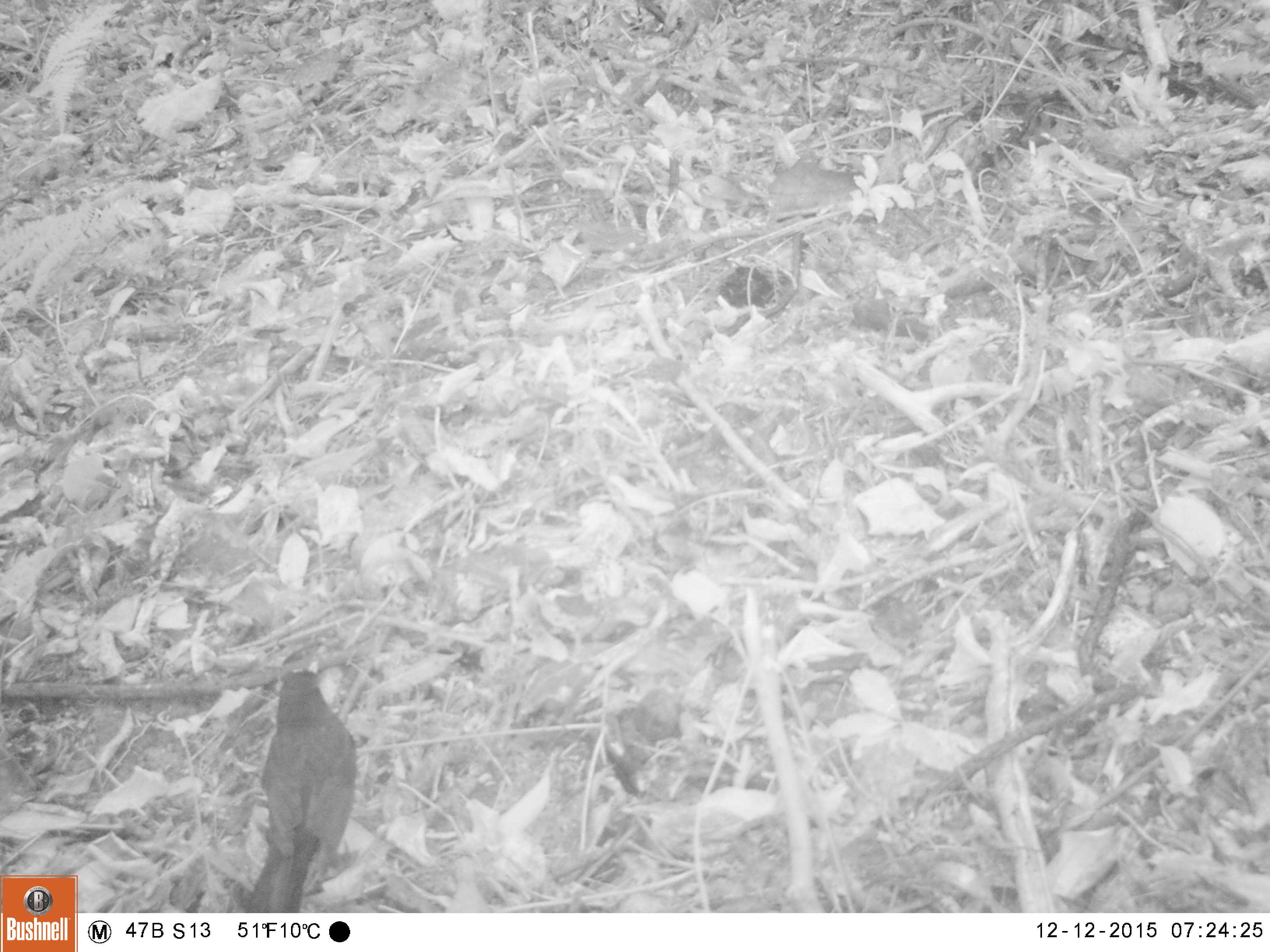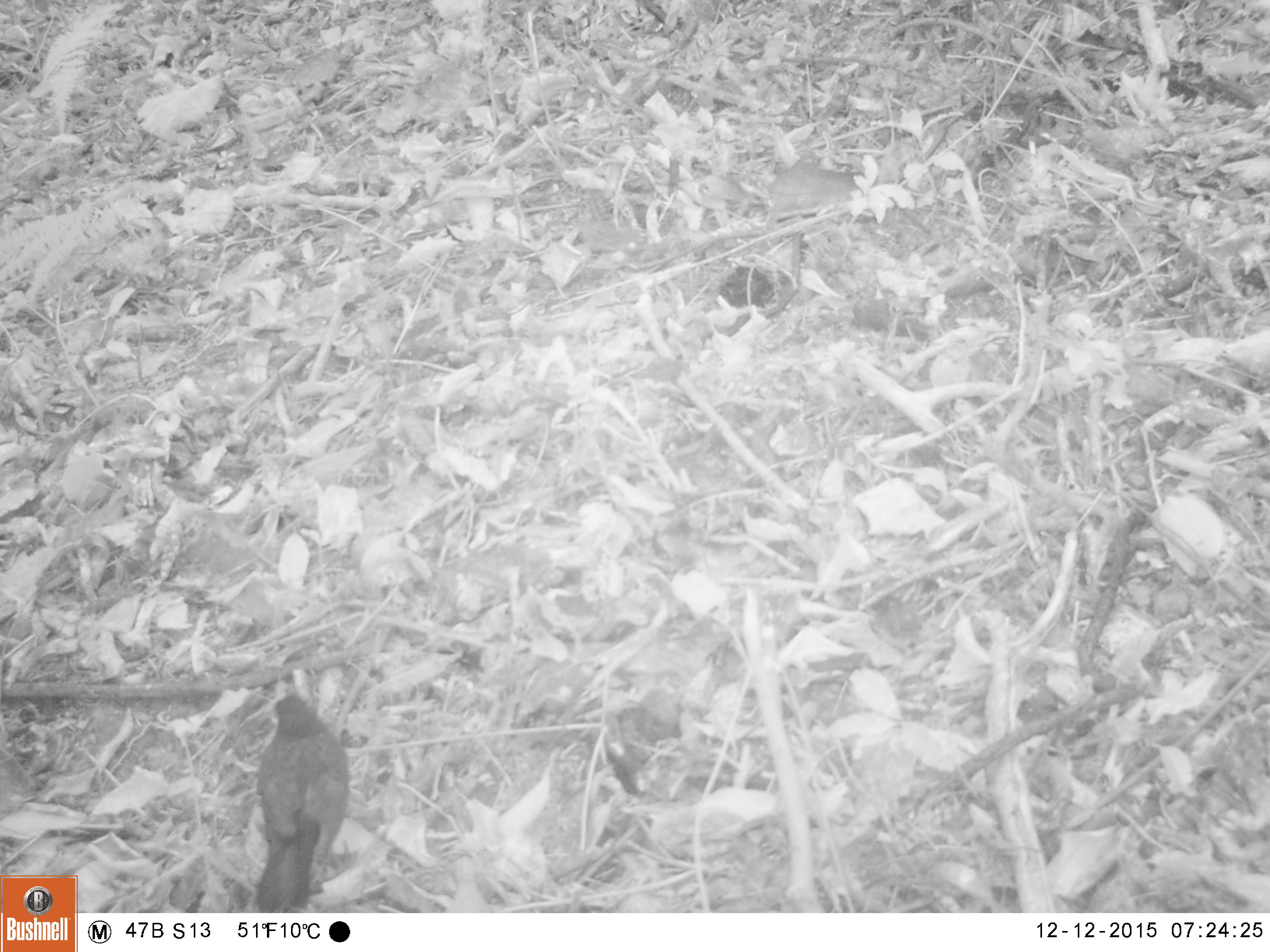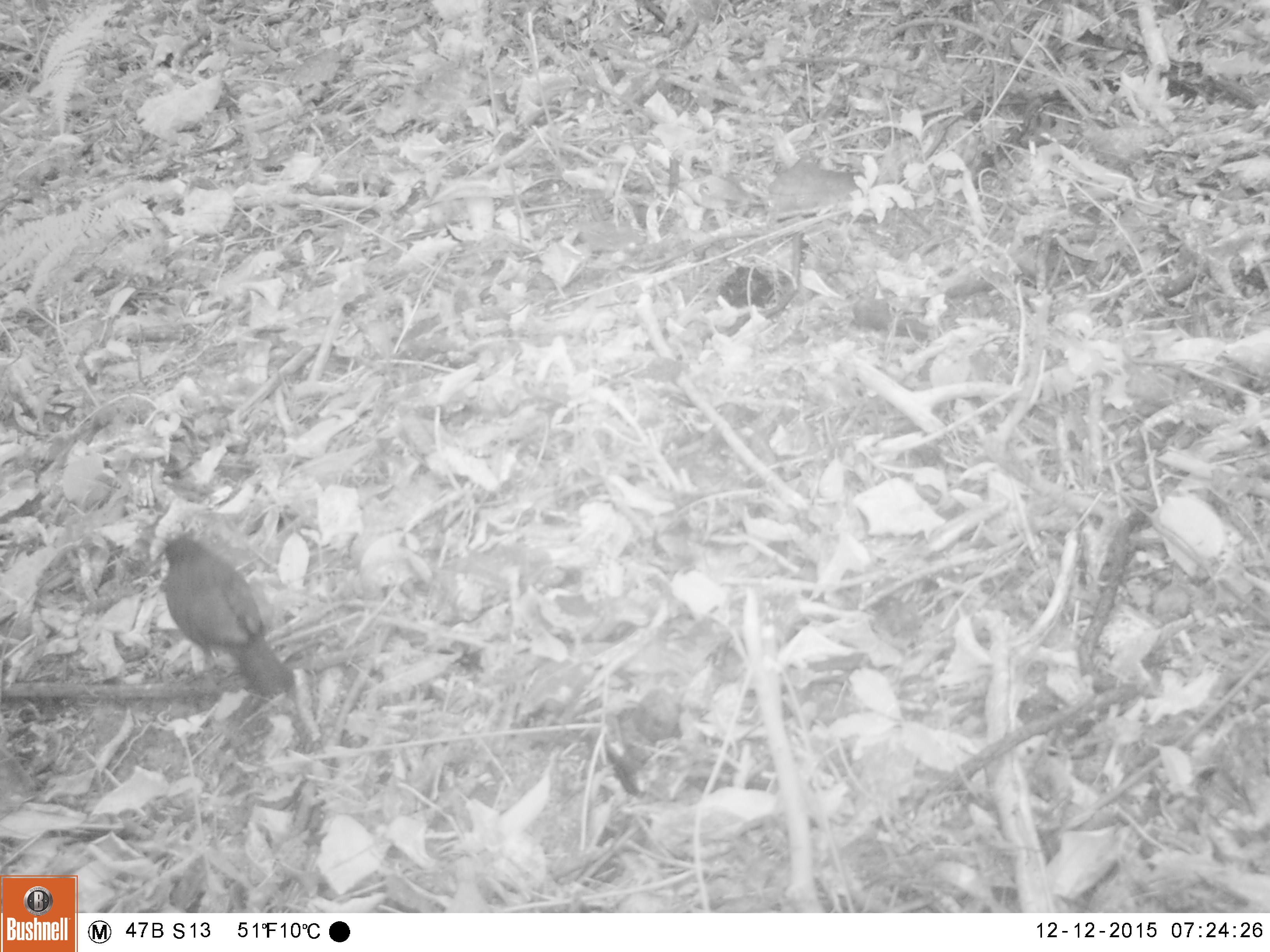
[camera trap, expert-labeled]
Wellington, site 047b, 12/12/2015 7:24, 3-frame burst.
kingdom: Animalia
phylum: Chordata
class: Aves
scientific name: Aves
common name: bird